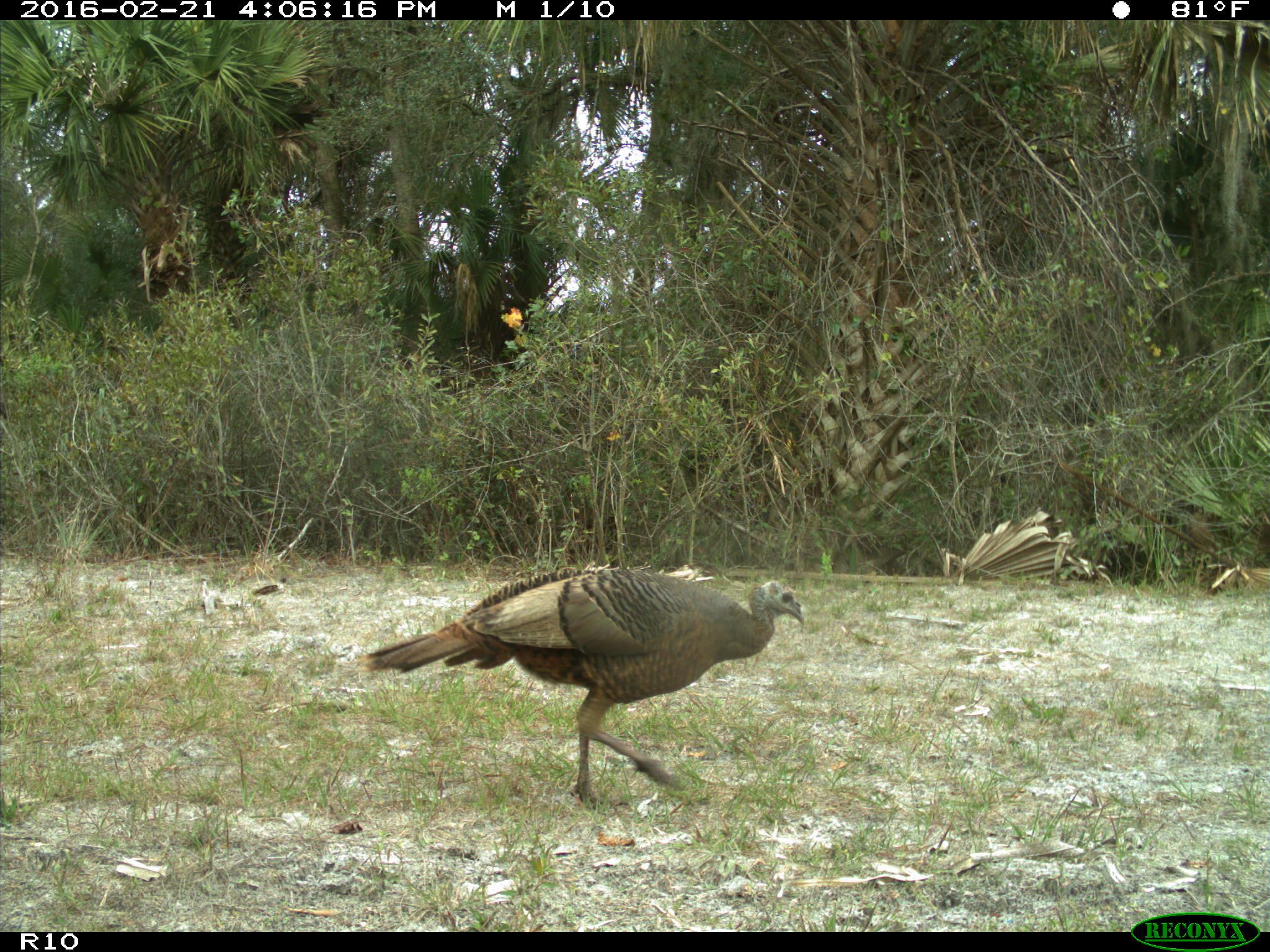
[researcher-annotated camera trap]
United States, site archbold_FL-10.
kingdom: Animalia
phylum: Chordata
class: Aves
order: Galliformes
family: Phasianidae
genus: Meleagris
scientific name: Meleagris gallopavo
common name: wild turkey